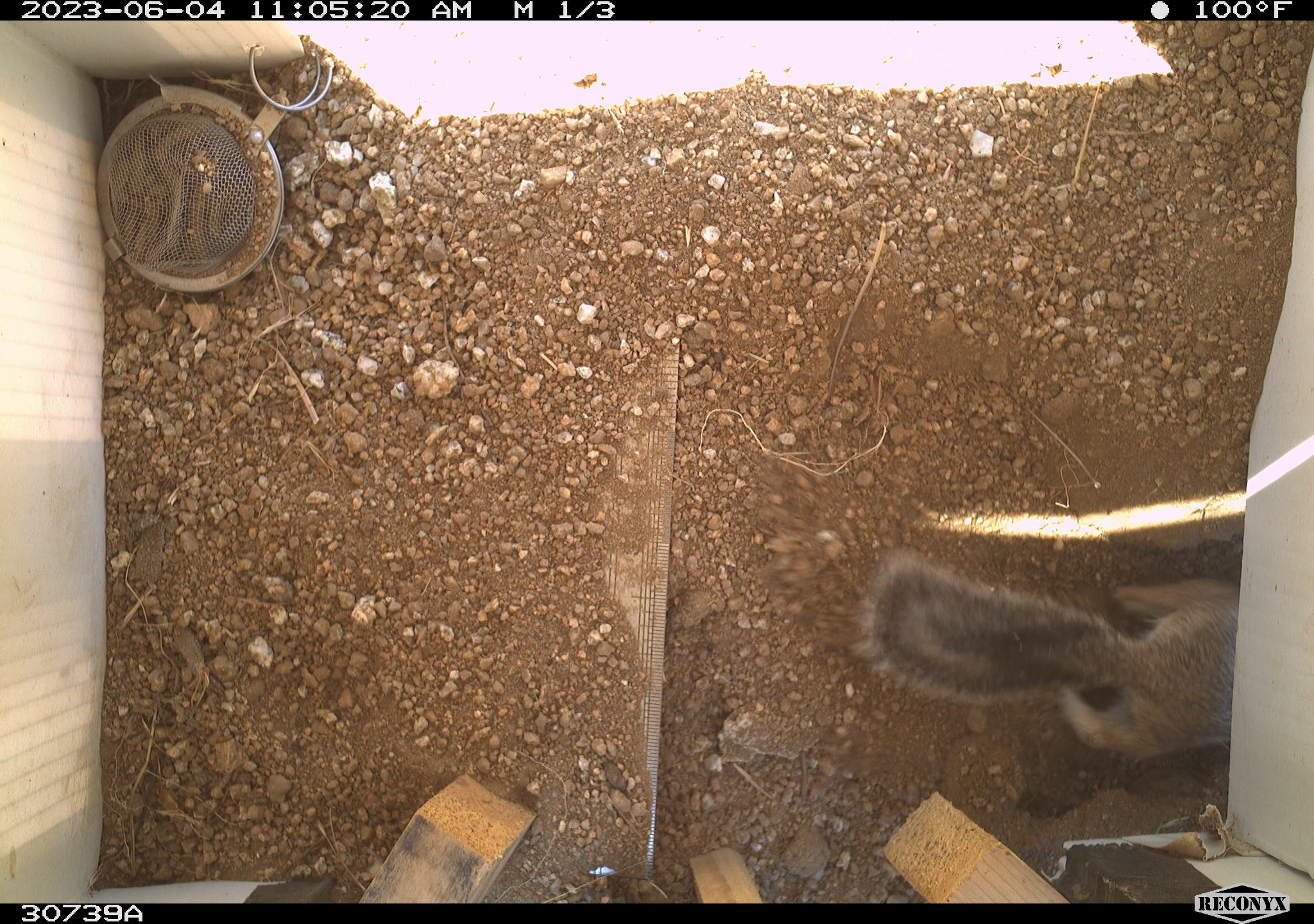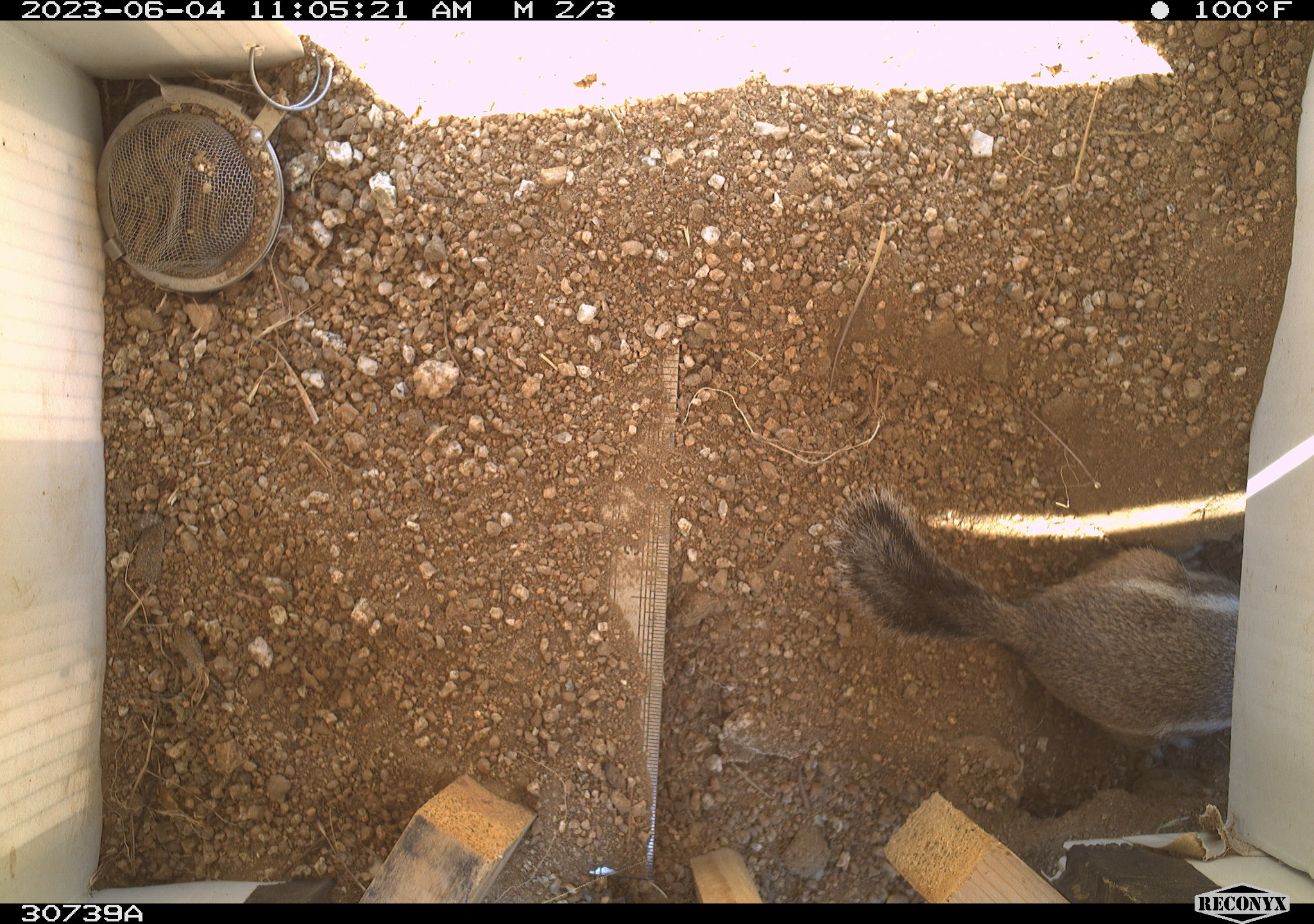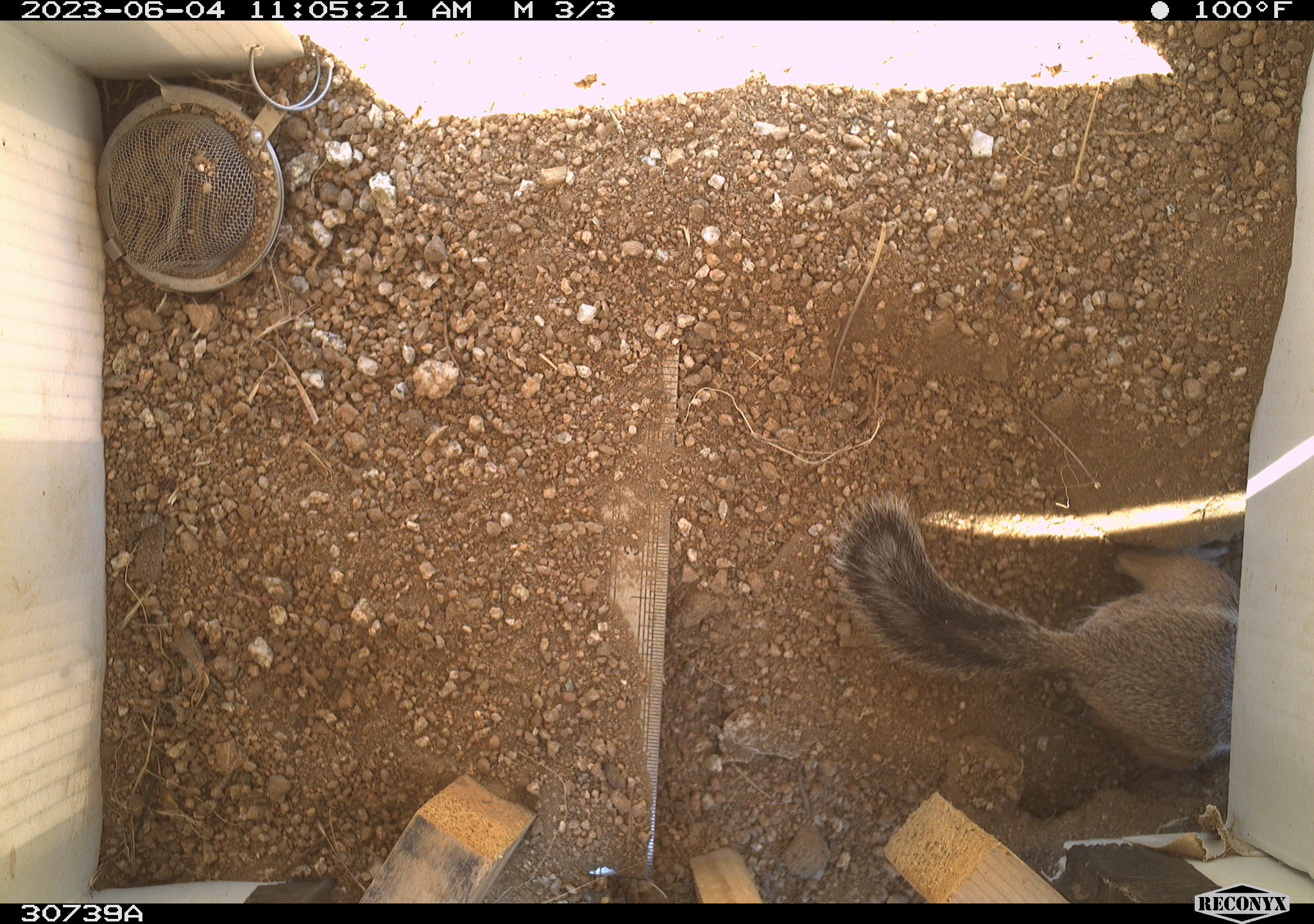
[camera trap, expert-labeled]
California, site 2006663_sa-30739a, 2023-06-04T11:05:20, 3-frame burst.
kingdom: Animalia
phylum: Chordata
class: Mammalia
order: Rodentia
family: Sciuridae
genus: Ammospermophilus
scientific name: Ammospermophilus leucurus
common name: white-tailed antelope squirrel